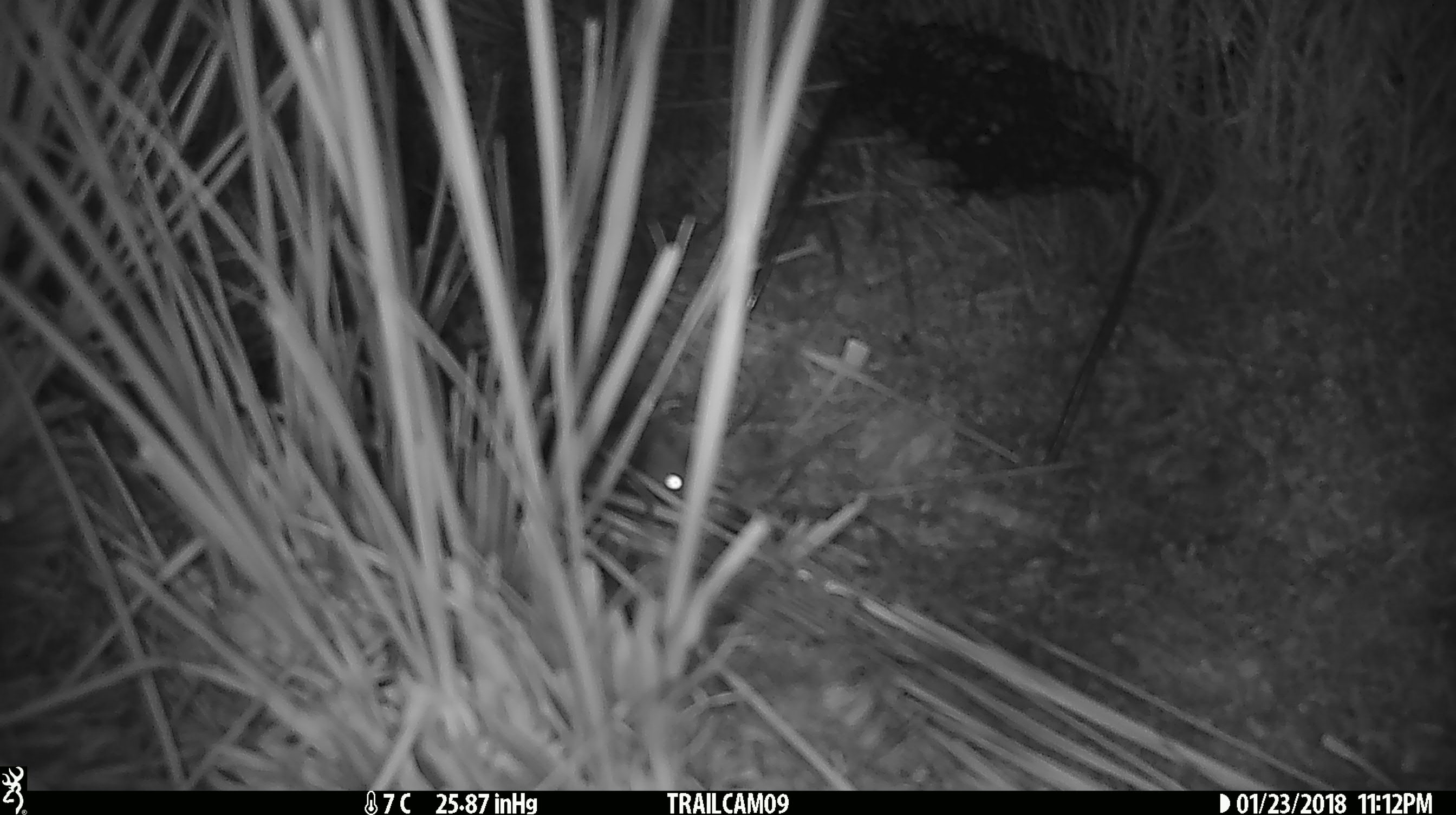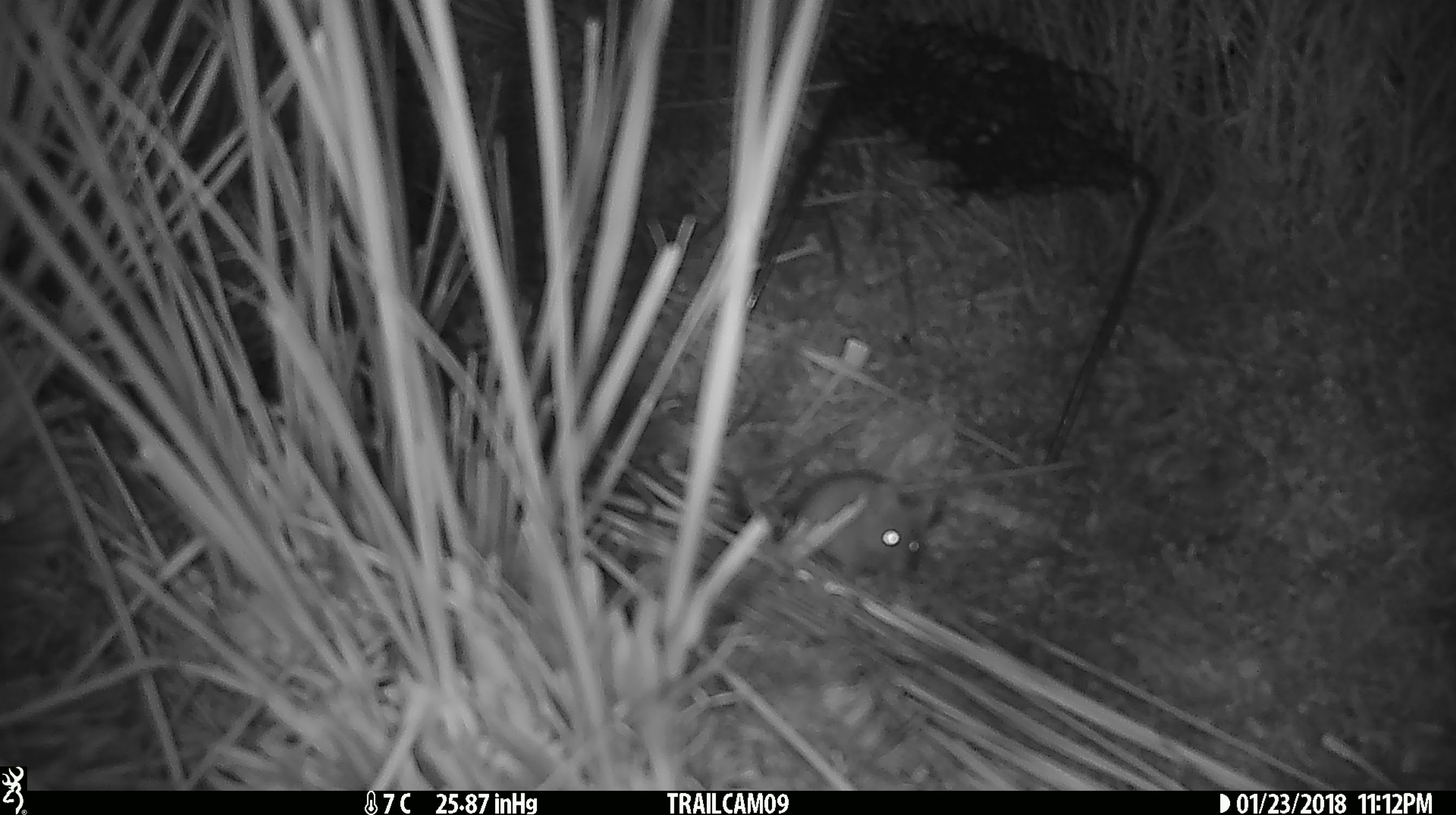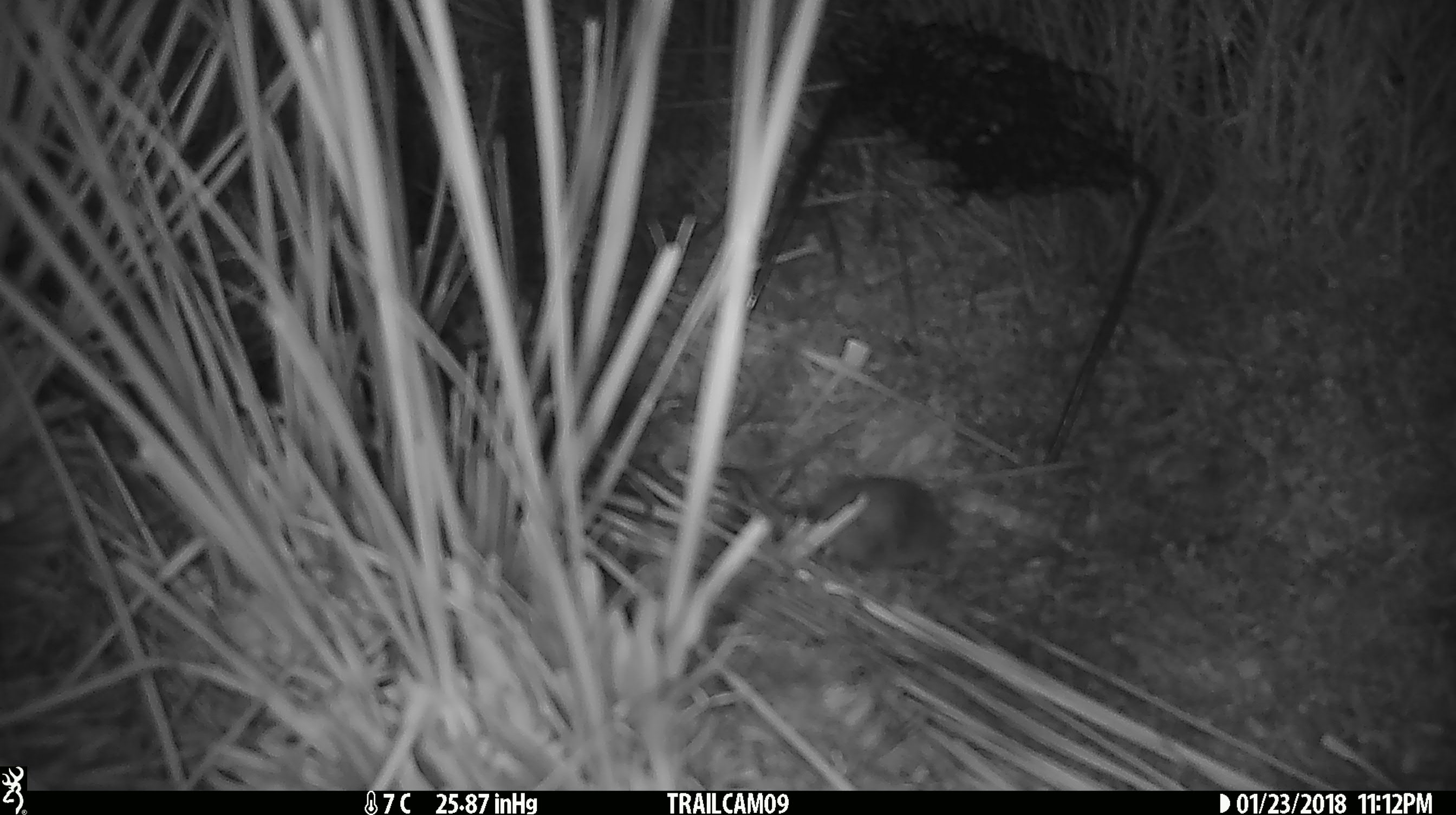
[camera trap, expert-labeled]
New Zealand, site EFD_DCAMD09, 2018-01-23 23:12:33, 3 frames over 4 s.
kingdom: Animalia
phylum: Chordata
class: Mammalia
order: Rodentia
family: Muridae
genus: Mus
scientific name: Mus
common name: mouse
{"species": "mouse (Mus)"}